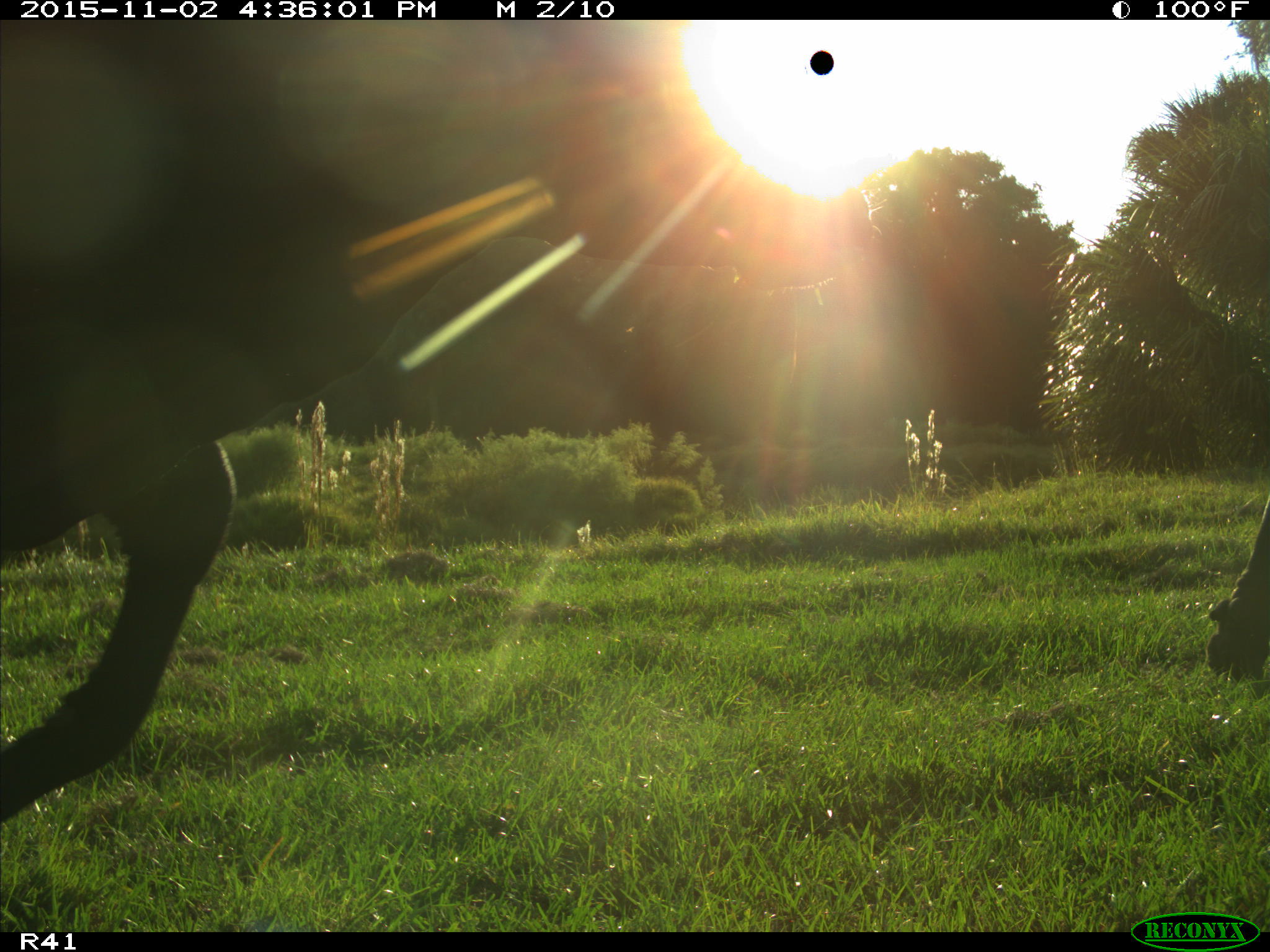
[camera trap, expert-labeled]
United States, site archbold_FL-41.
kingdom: Animalia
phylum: Chordata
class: Mammalia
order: Artiodactyla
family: Bovidae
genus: Bos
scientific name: Bos taurus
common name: domestic cow